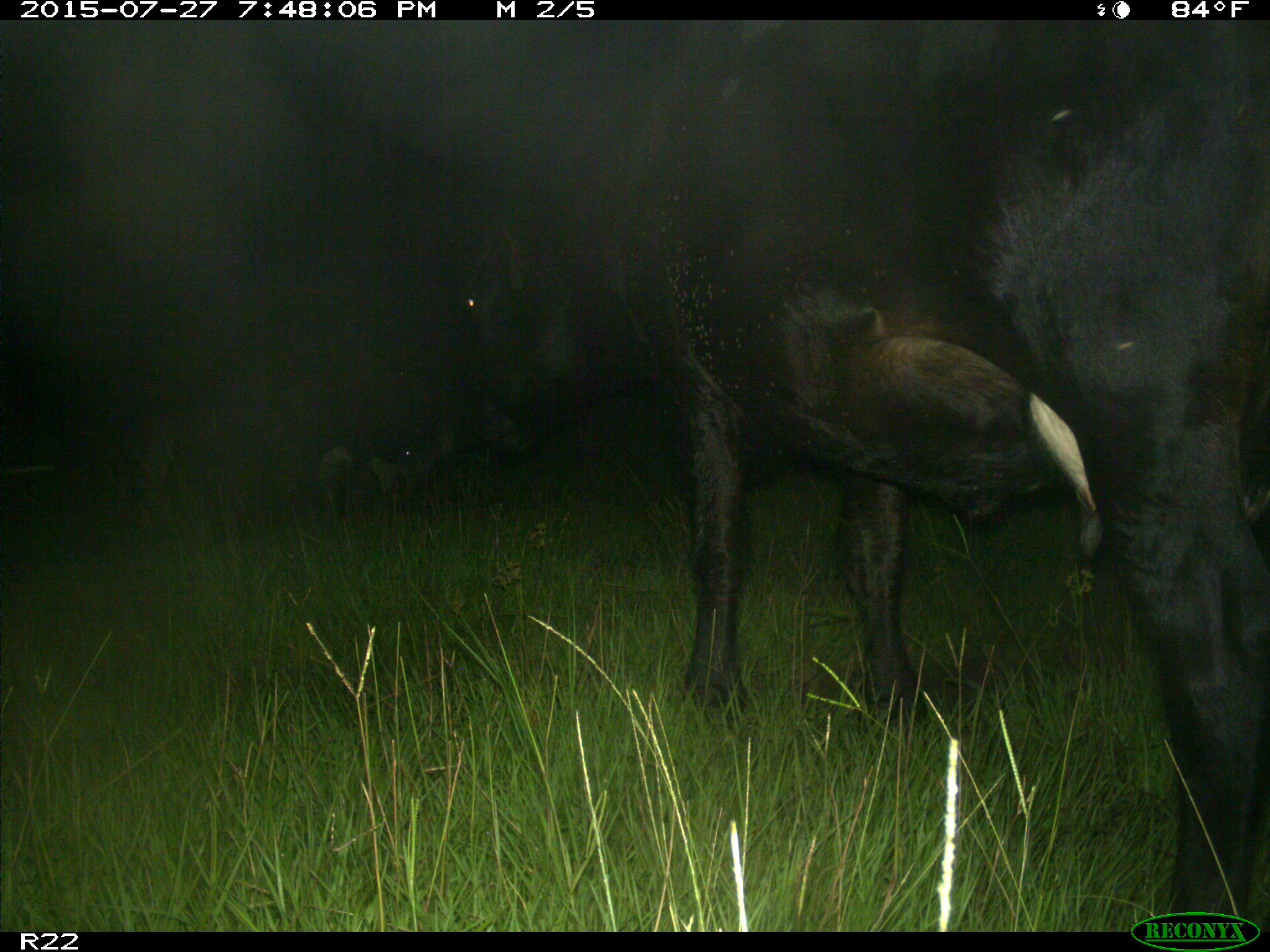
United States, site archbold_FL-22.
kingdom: Animalia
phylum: Chordata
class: Mammalia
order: Artiodactyla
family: Bovidae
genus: Bos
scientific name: Bos taurus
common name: domestic cow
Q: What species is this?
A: Bos taurus (domestic cow).